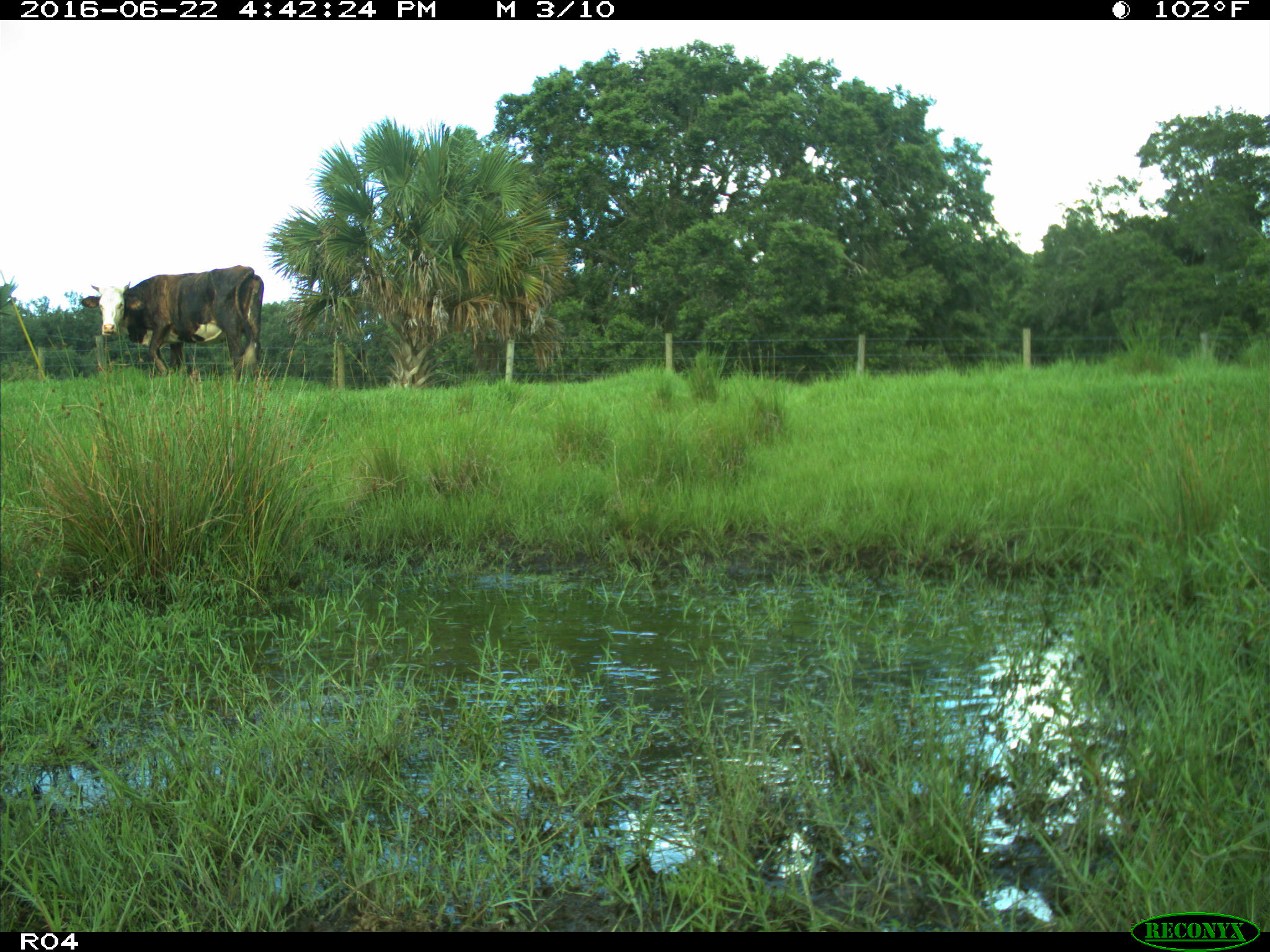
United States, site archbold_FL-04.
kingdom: Animalia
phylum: Chordata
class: Mammalia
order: Artiodactyla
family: Bovidae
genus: Bos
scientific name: Bos taurus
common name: domestic cow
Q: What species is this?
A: Bos taurus (domestic cow).